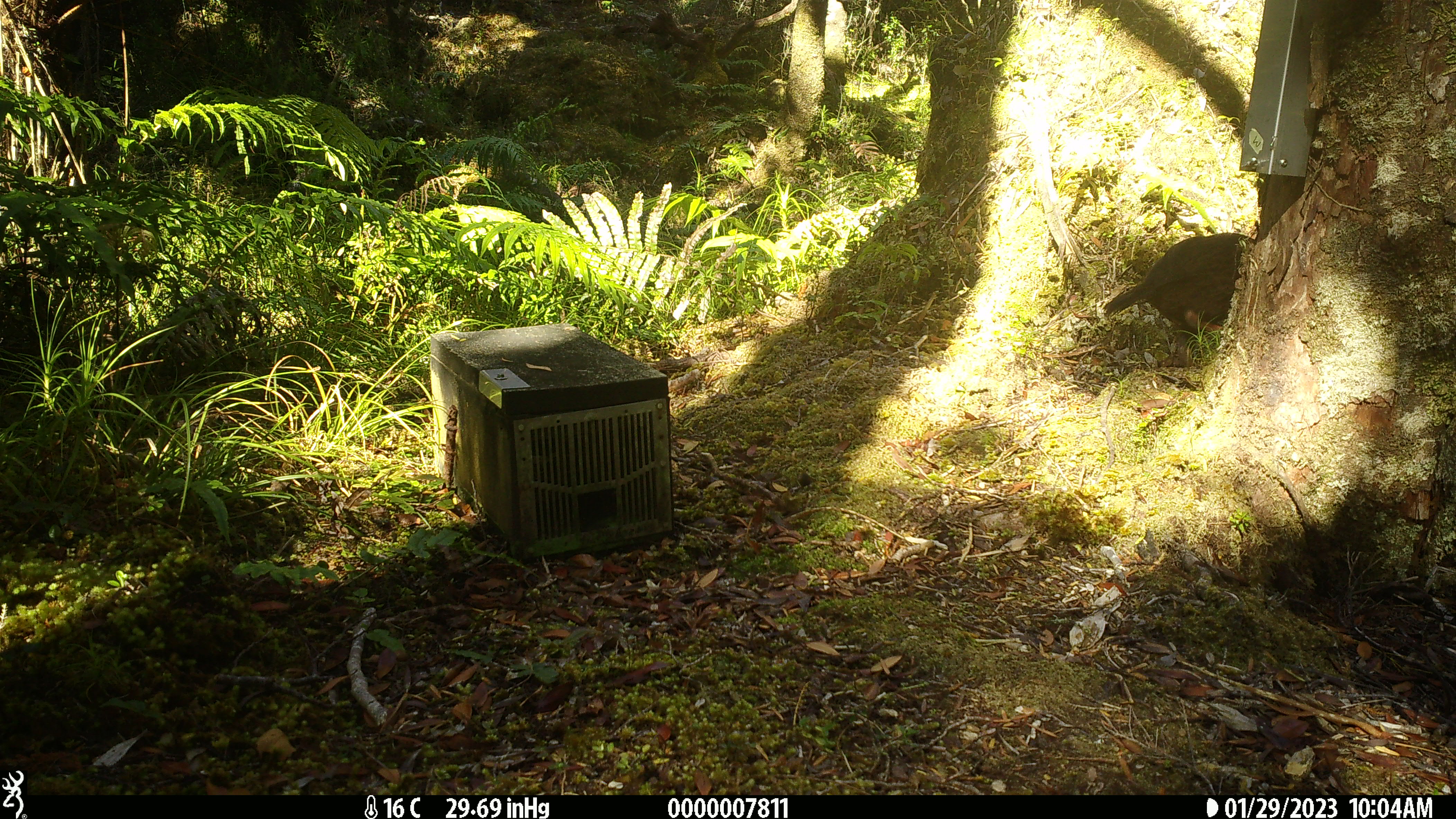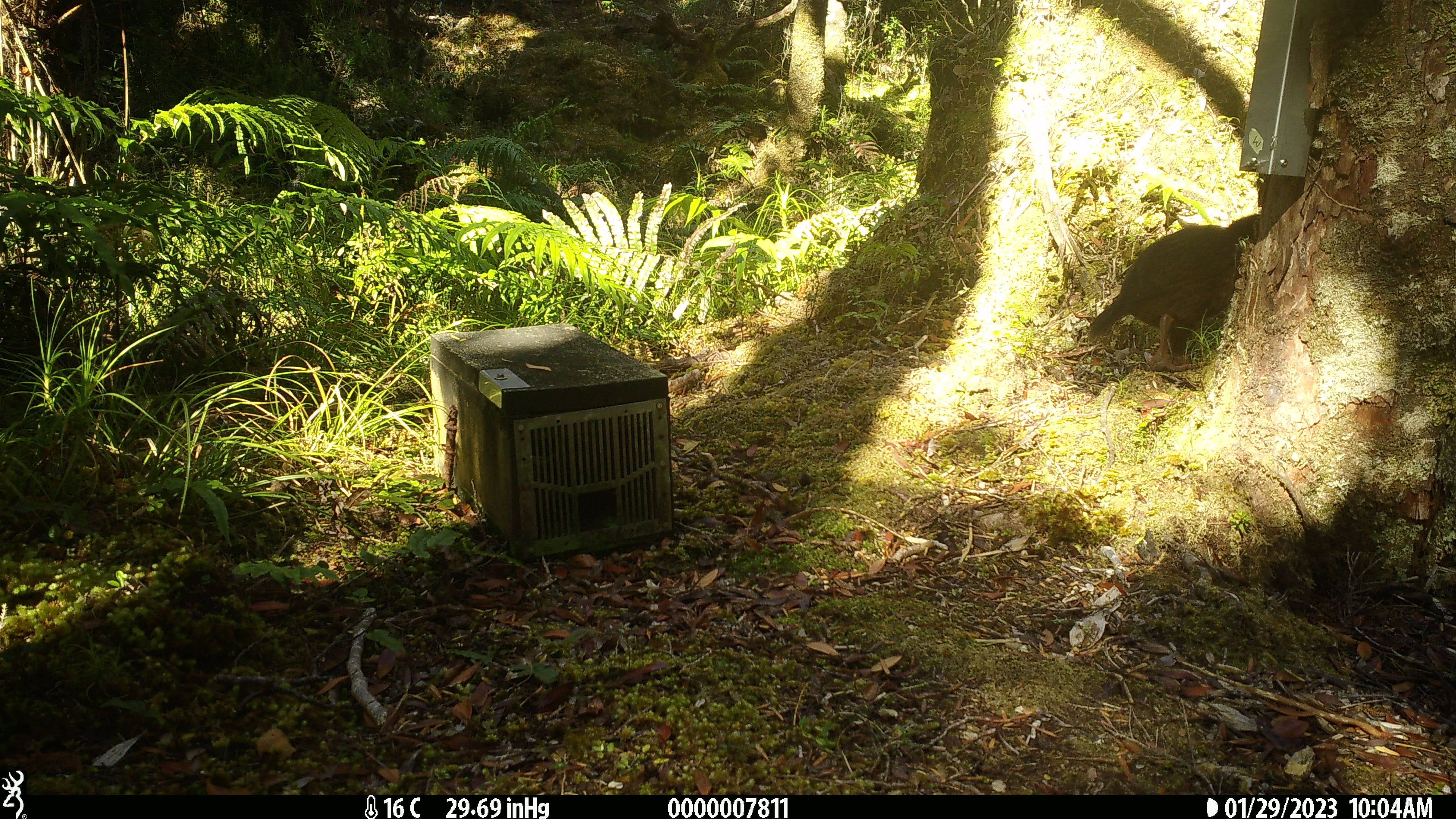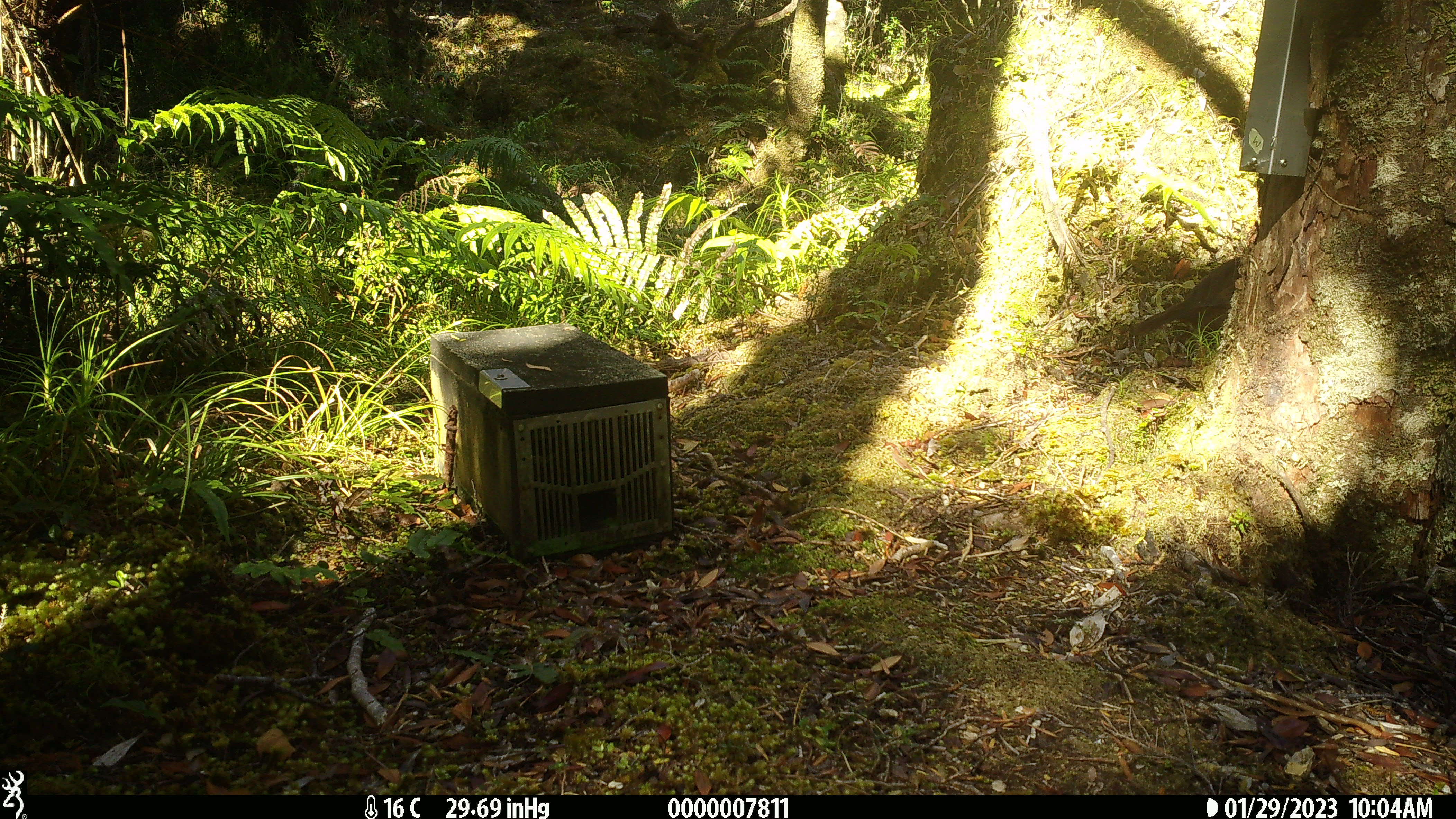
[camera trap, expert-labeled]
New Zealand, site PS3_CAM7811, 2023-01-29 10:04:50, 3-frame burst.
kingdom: Animalia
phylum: Chordata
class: Aves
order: Gruiformes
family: Rallidae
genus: Gallirallus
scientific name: Gallirallus australis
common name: weka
Weka (Gallirallus australis).